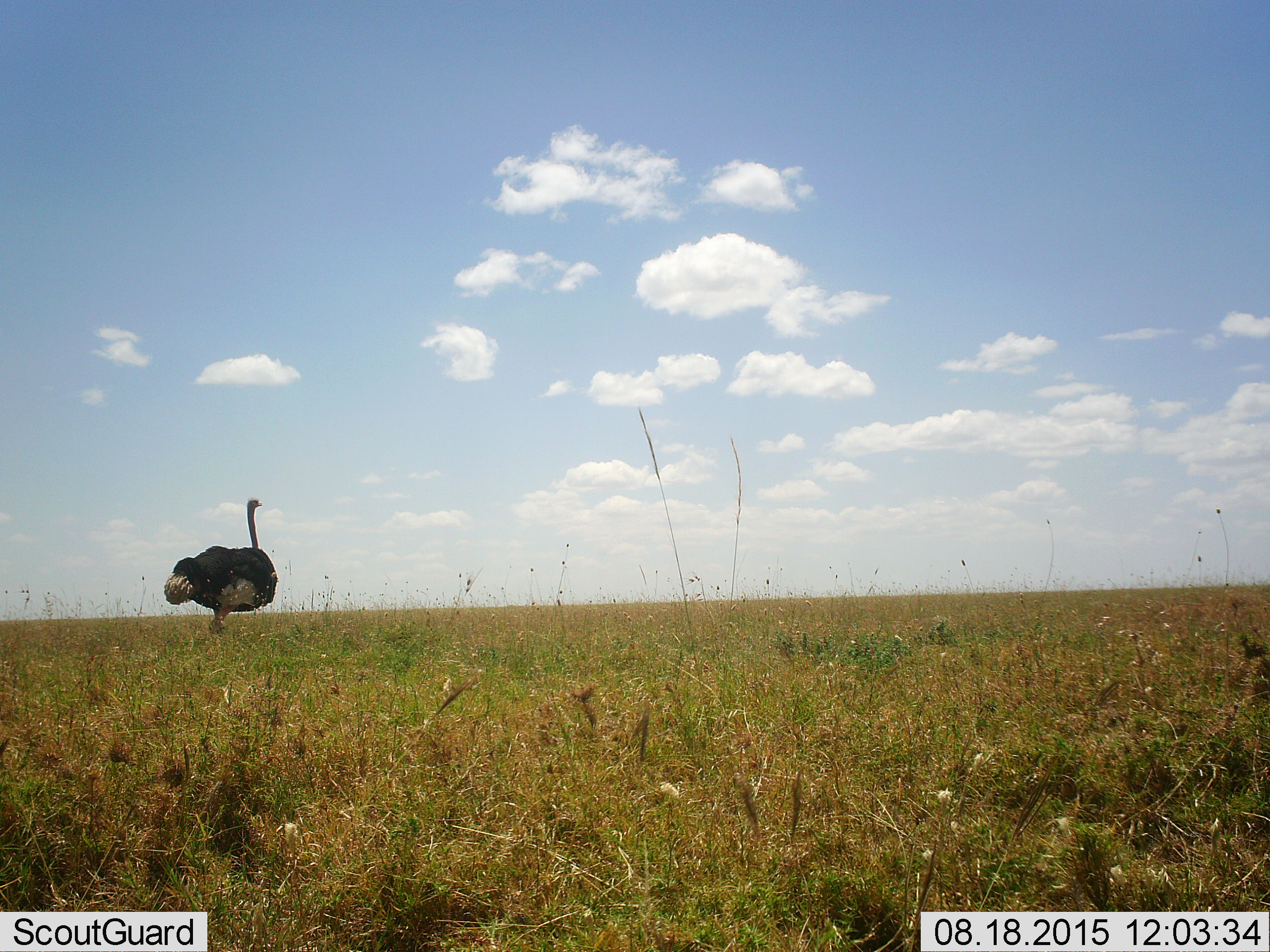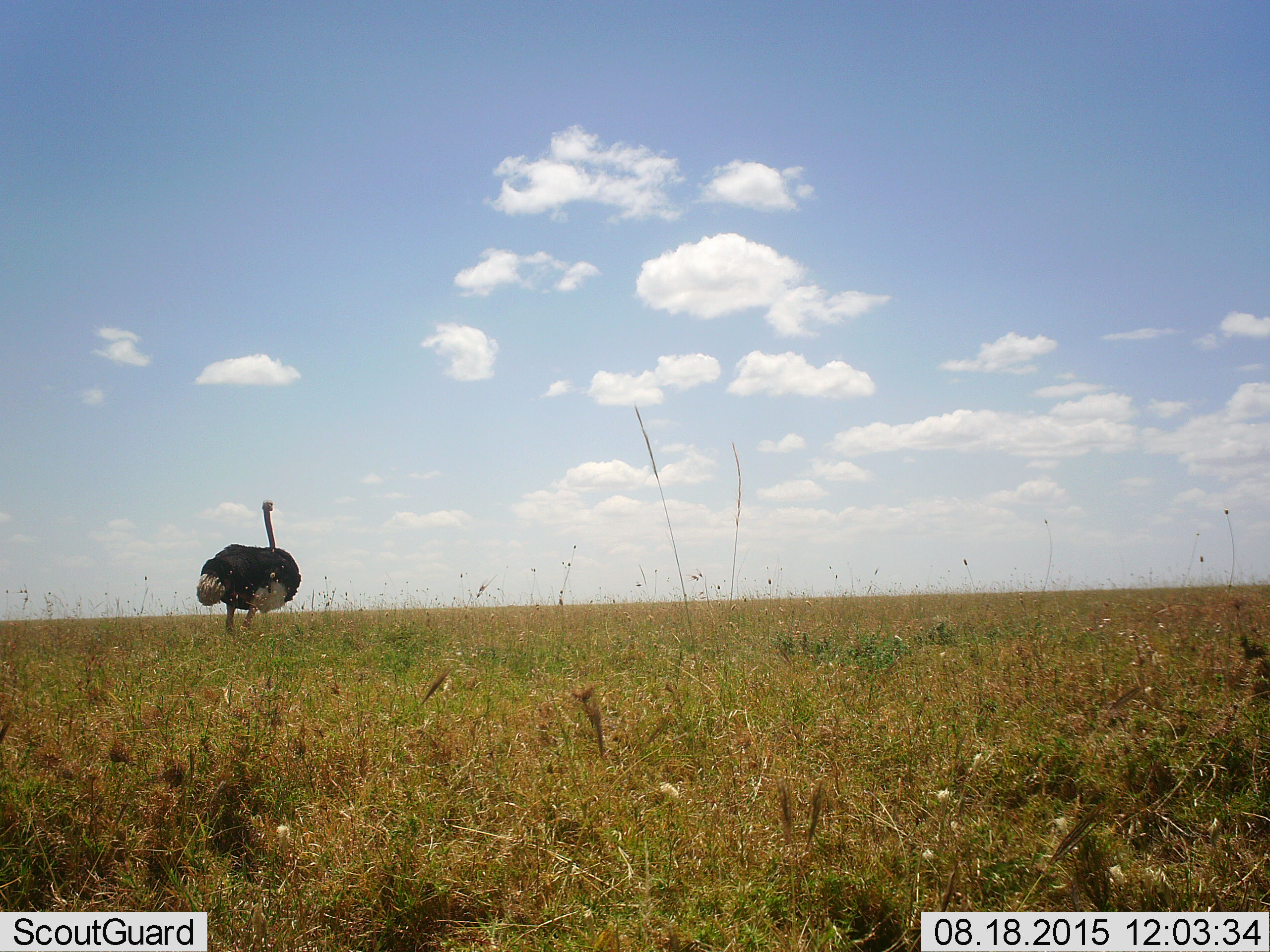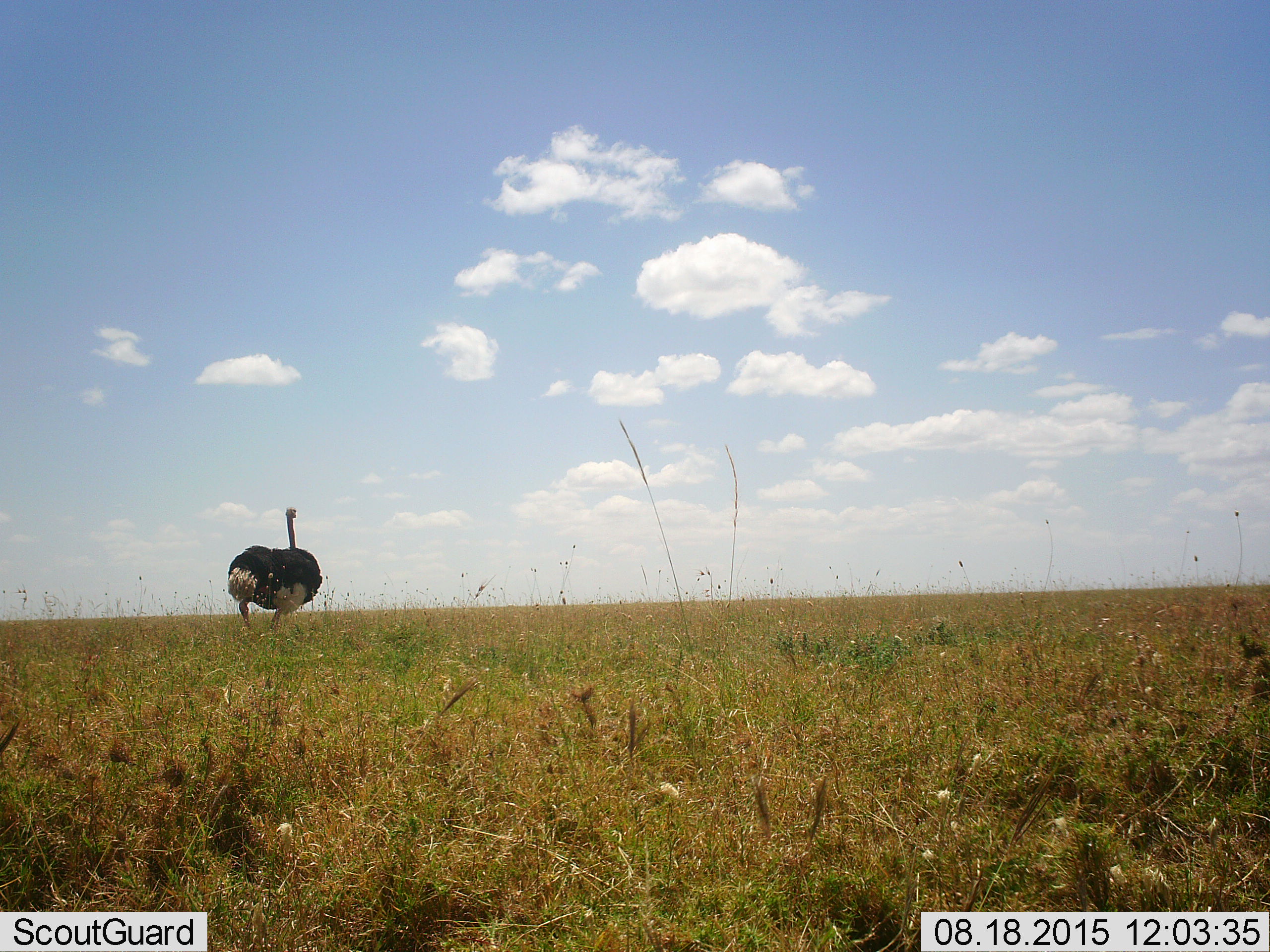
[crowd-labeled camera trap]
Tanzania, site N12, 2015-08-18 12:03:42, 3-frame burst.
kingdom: Animalia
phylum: Chordata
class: Aves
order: Struthioniformes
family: Struthionidae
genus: Struthio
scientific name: Struthio camelus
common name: ostrich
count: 1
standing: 29%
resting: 0%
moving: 86%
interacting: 0%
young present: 0%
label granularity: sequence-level